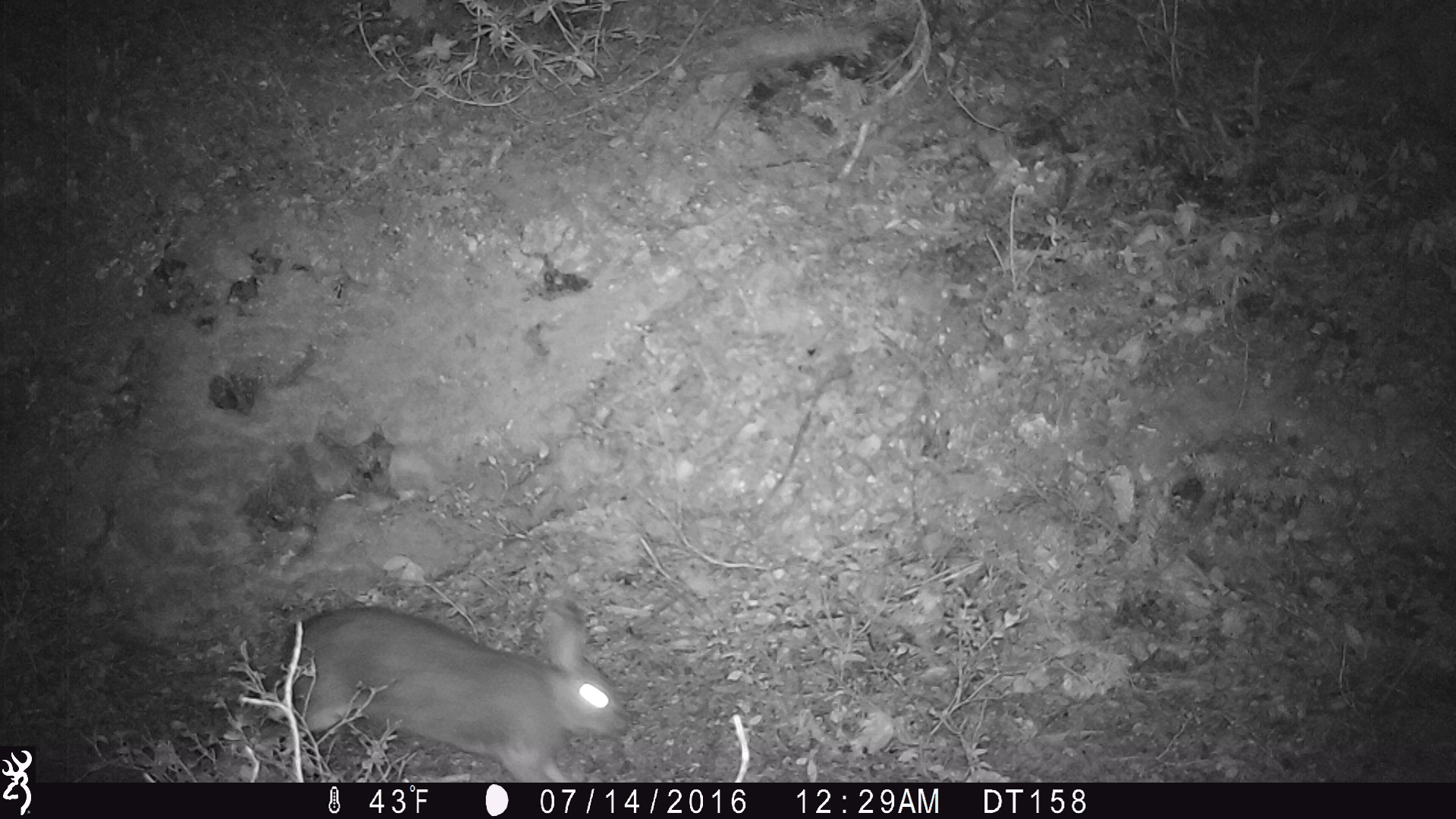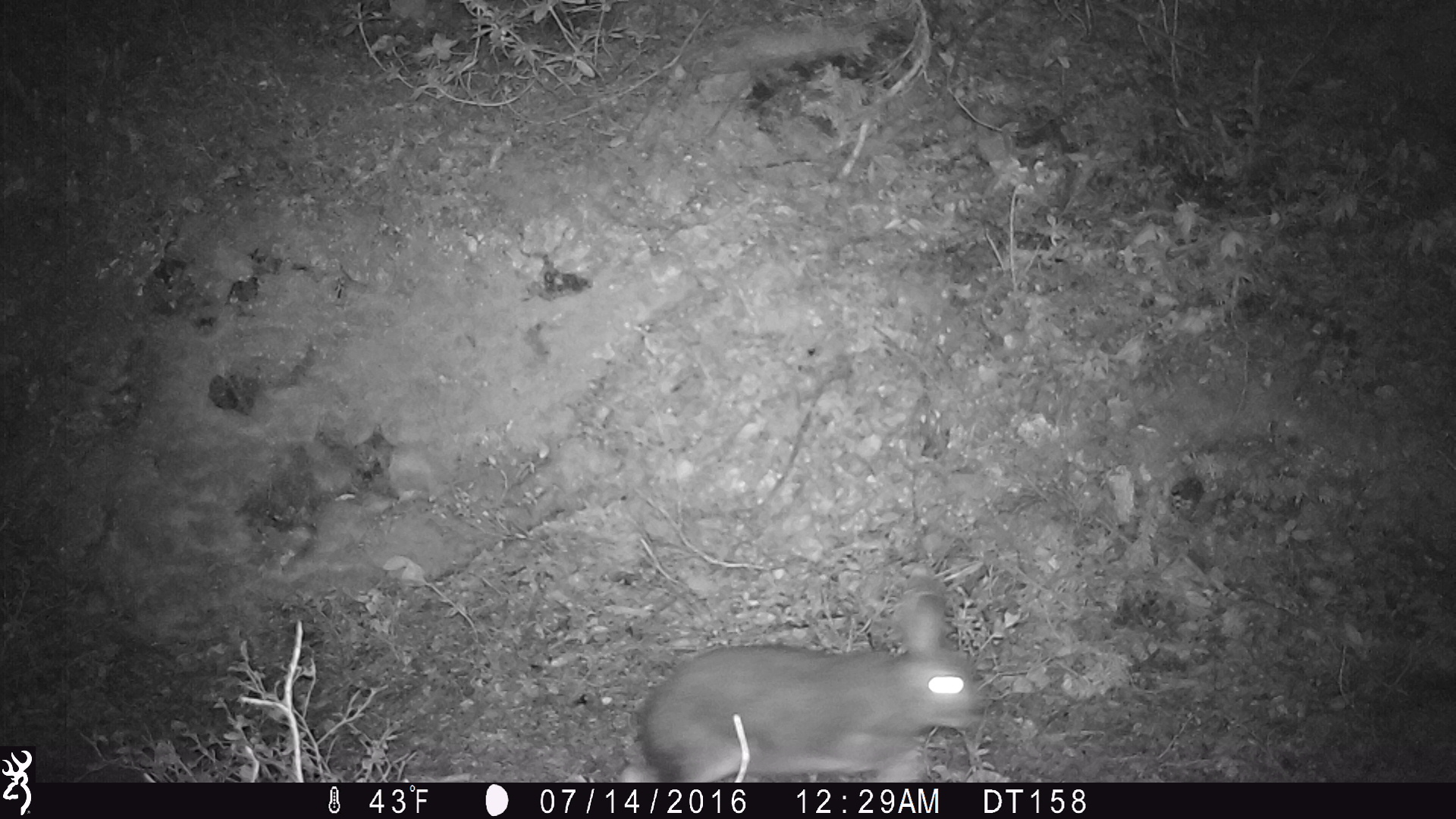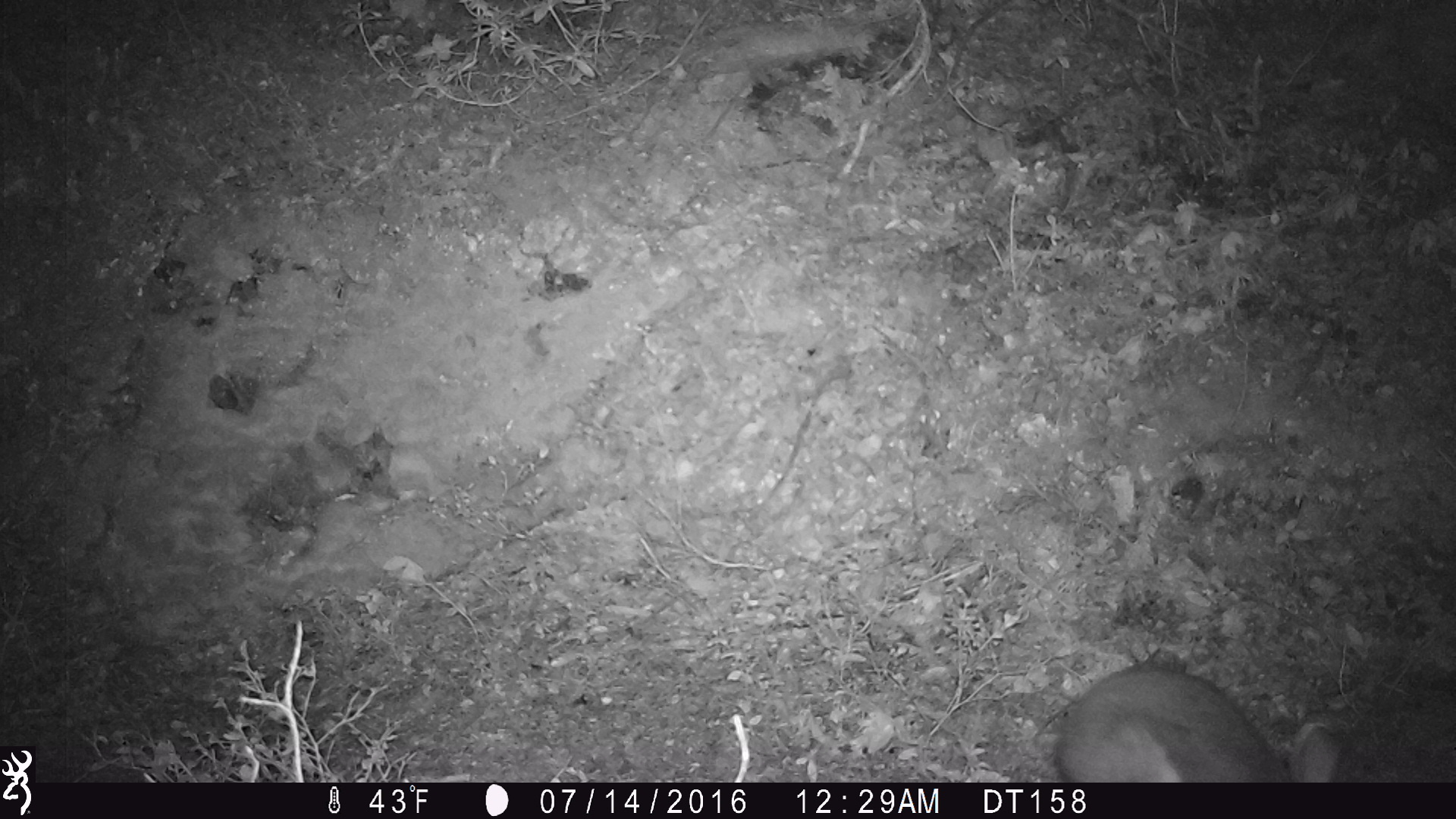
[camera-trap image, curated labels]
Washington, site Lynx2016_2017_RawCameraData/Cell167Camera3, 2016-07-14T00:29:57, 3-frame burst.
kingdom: Animalia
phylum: Chordata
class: Mammalia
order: Lagomorpha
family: Leporidae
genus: Lepus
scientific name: Lepus americanus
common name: snowshoe hare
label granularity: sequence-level